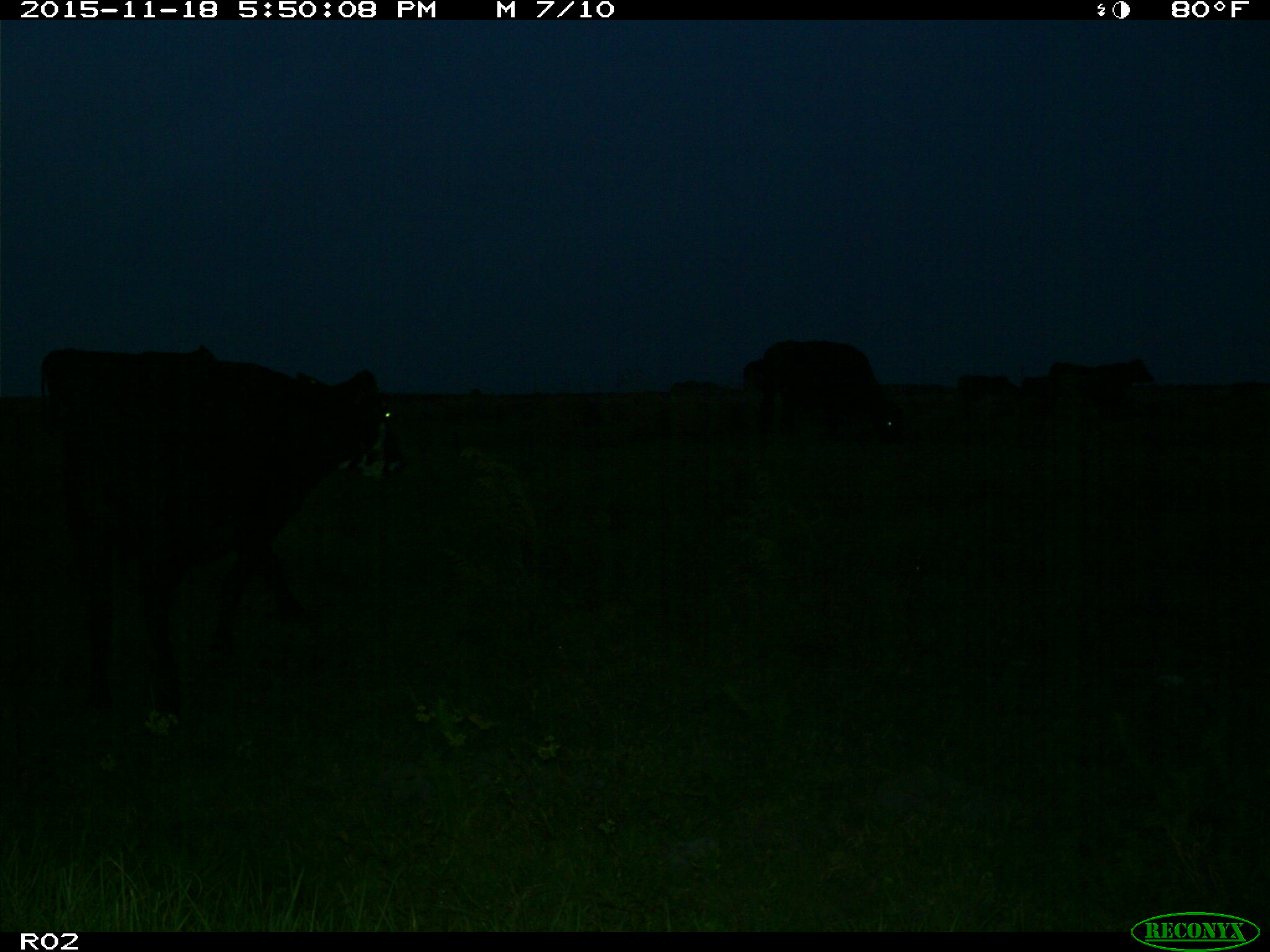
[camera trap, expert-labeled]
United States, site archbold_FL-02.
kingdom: Animalia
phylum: Chordata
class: Mammalia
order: Artiodactyla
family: Bovidae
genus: Bos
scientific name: Bos taurus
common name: domestic cow